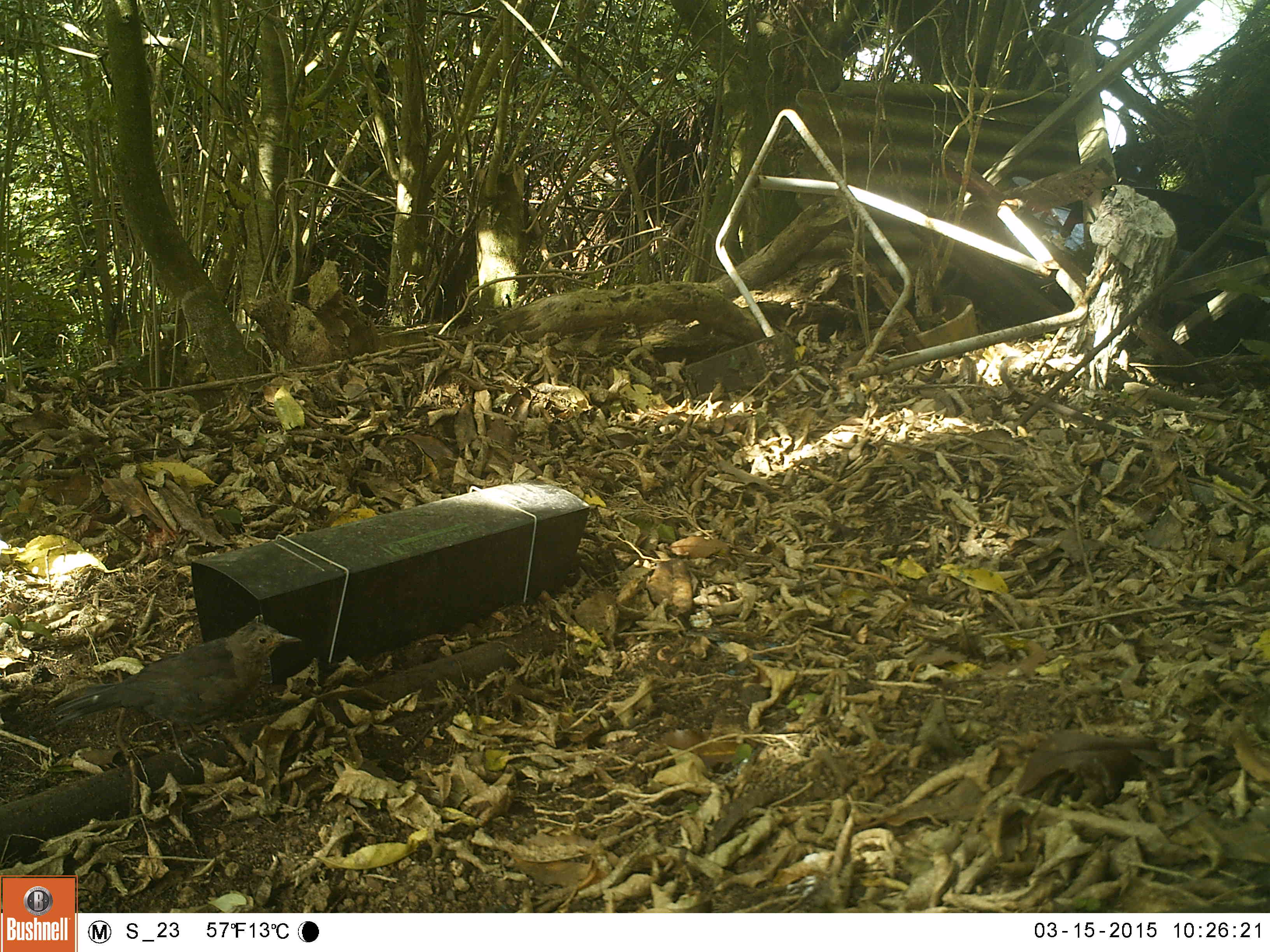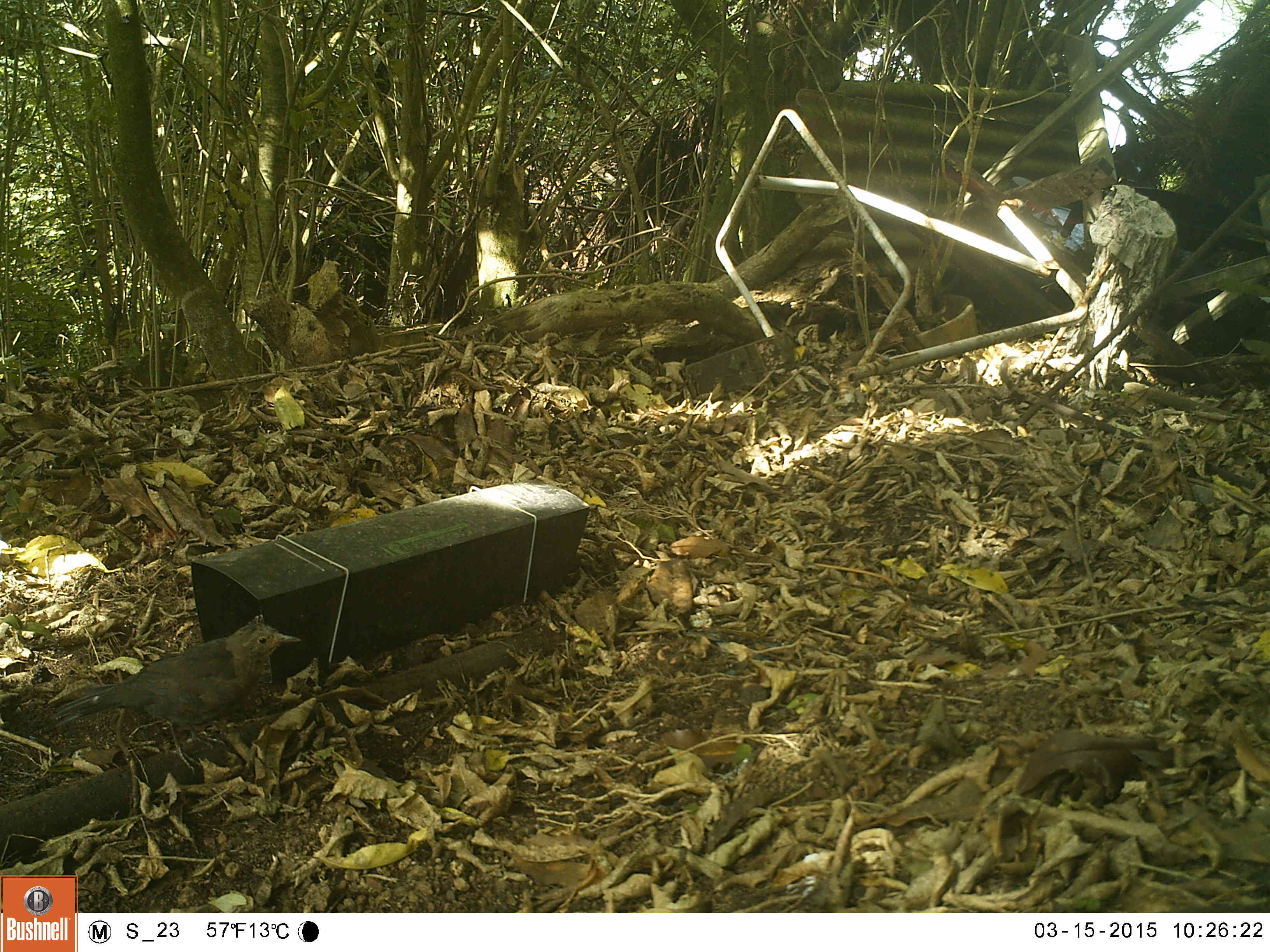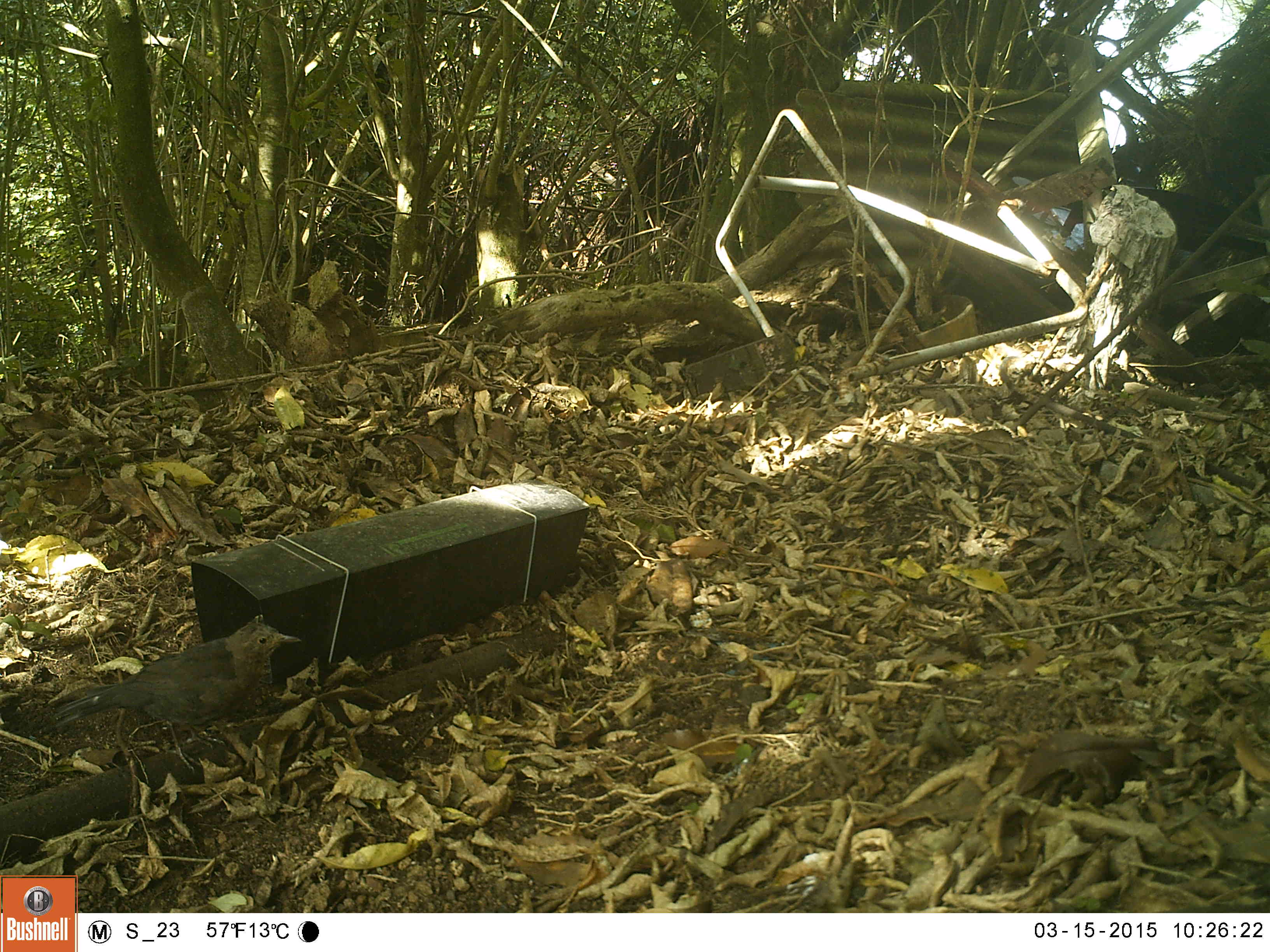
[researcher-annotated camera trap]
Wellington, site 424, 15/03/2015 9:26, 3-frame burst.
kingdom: Animalia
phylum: Chordata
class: Aves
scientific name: Aves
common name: bird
Bird (Aves).